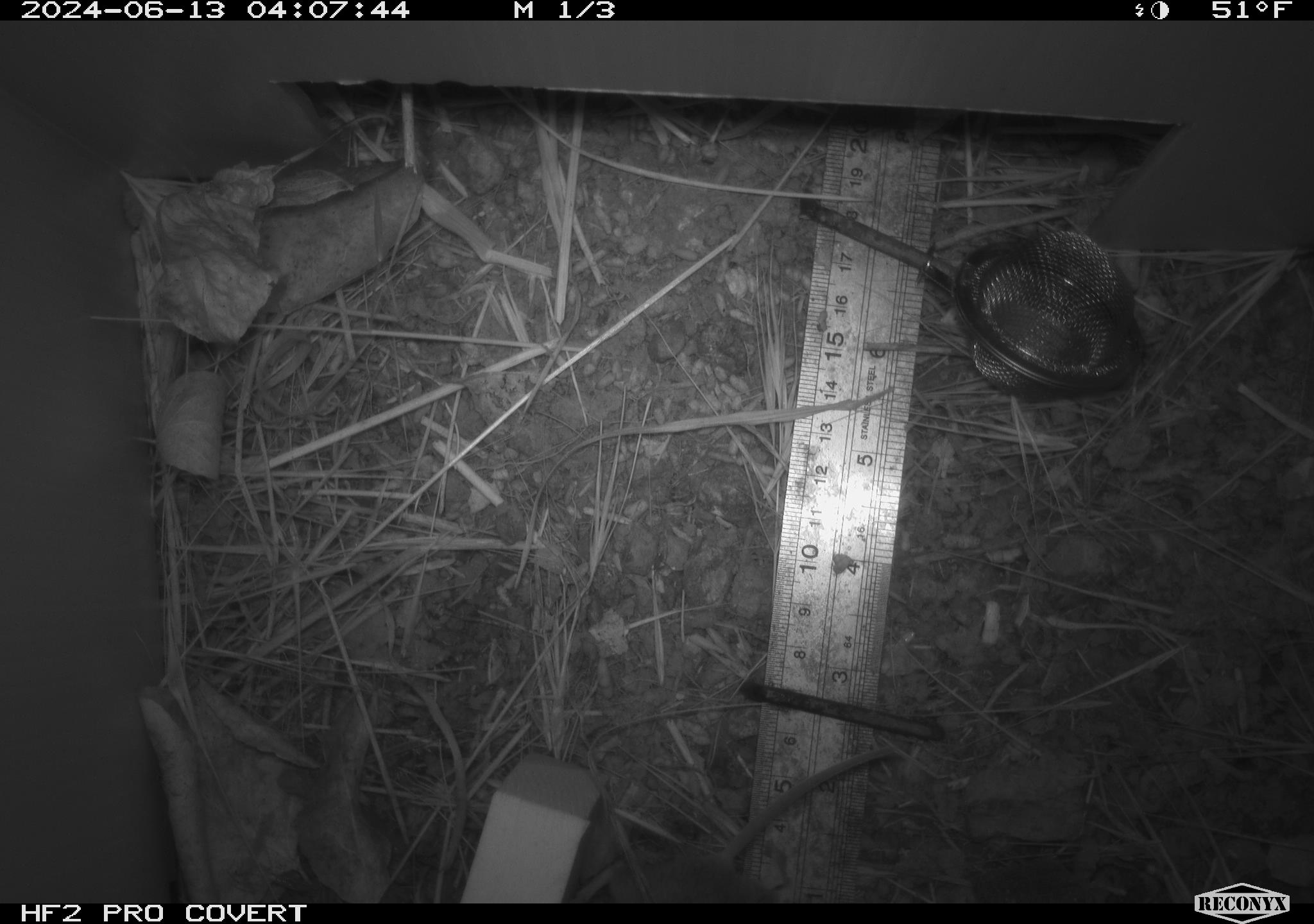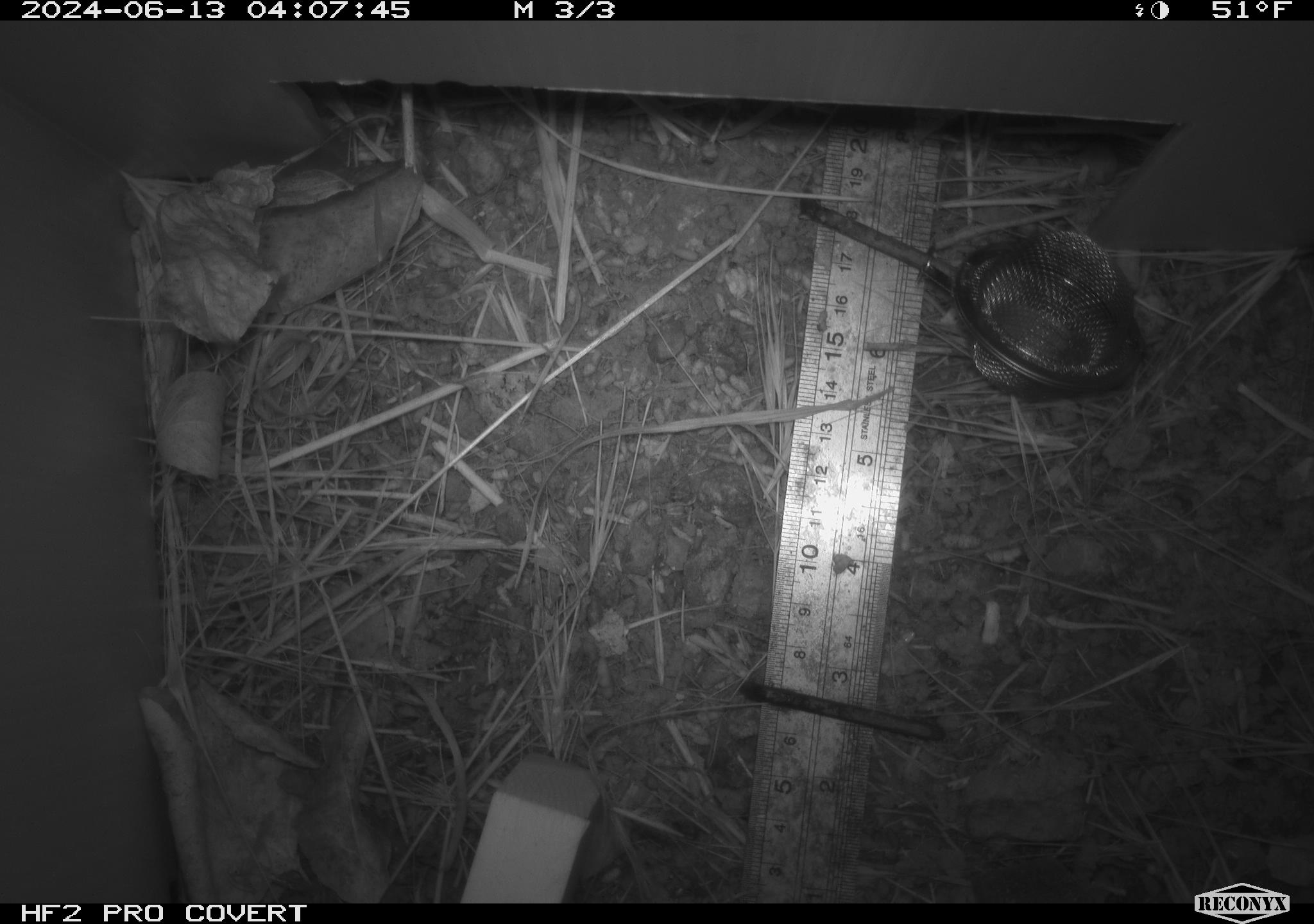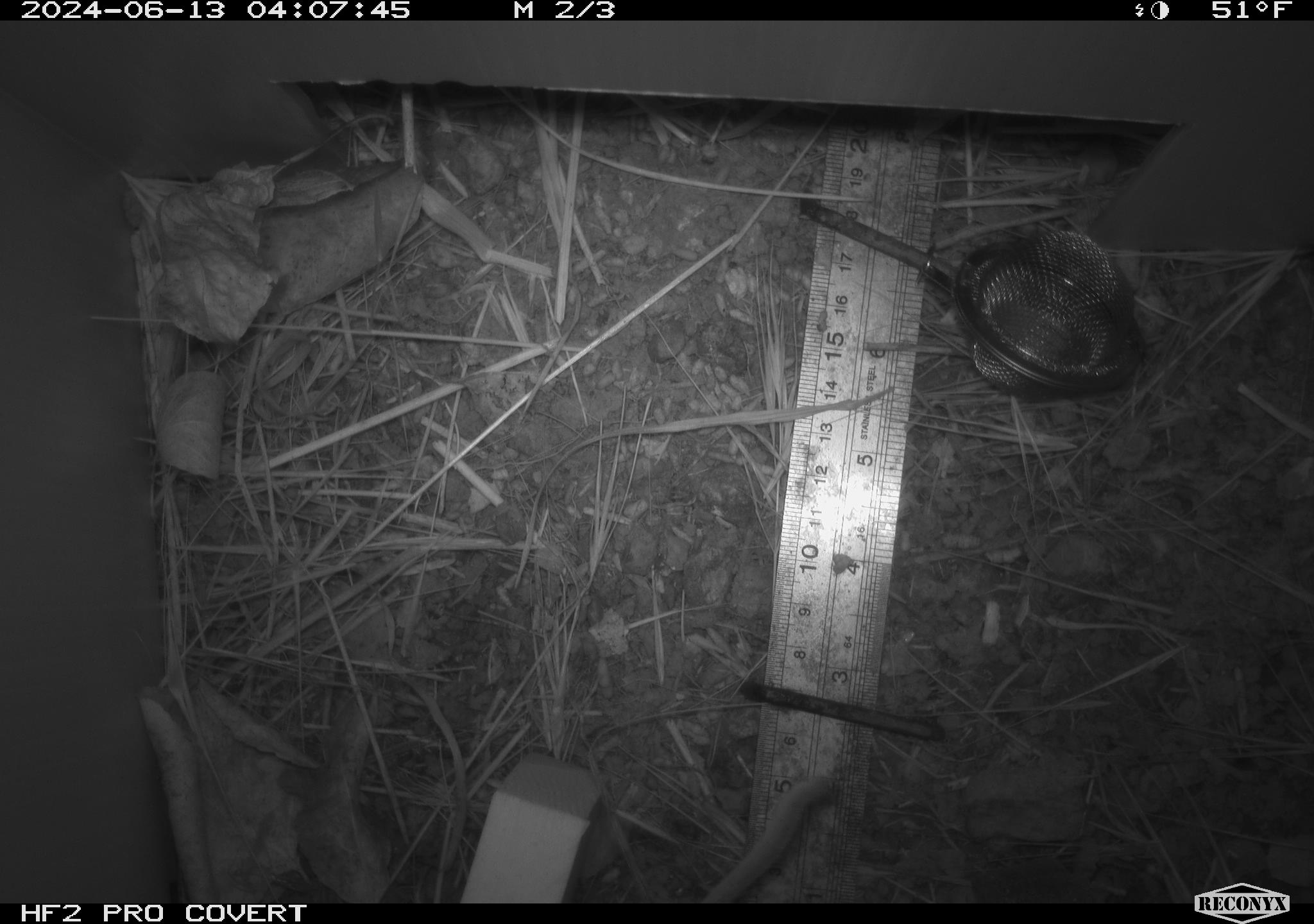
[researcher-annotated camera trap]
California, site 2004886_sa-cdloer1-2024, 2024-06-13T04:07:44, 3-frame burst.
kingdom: Animalia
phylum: Chordata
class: Mammalia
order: Rodentia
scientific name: Rodentia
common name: mouse species